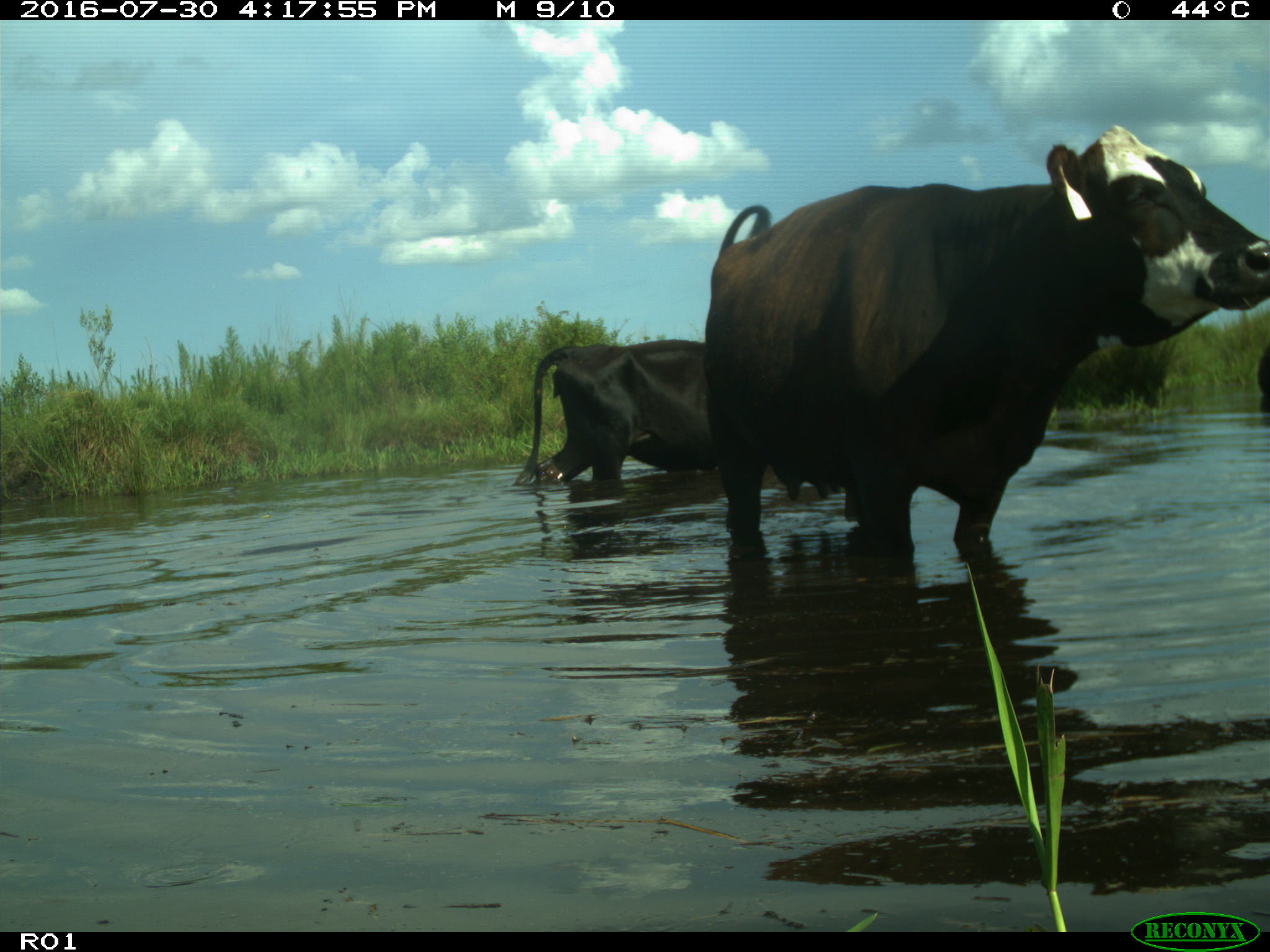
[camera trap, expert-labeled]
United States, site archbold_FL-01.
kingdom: Animalia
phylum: Chordata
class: Mammalia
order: Artiodactyla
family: Bovidae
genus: Bos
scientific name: Bos taurus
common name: domestic cow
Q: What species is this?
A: Bos taurus (domestic cow).